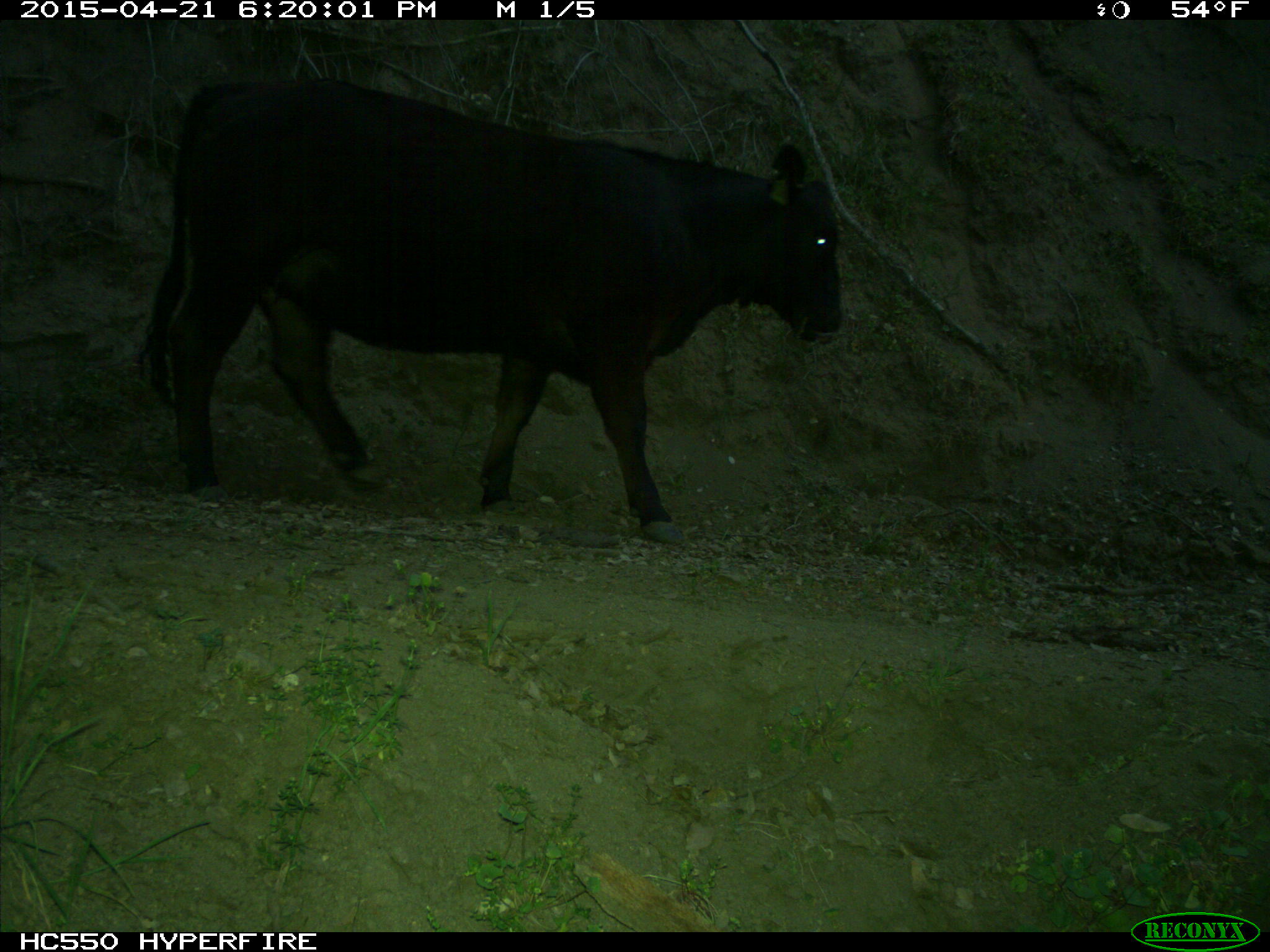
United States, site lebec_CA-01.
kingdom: Animalia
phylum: Chordata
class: Mammalia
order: Artiodactyla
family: Bovidae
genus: Bos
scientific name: Bos taurus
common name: domestic cow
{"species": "Bos taurus (domestic cow)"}